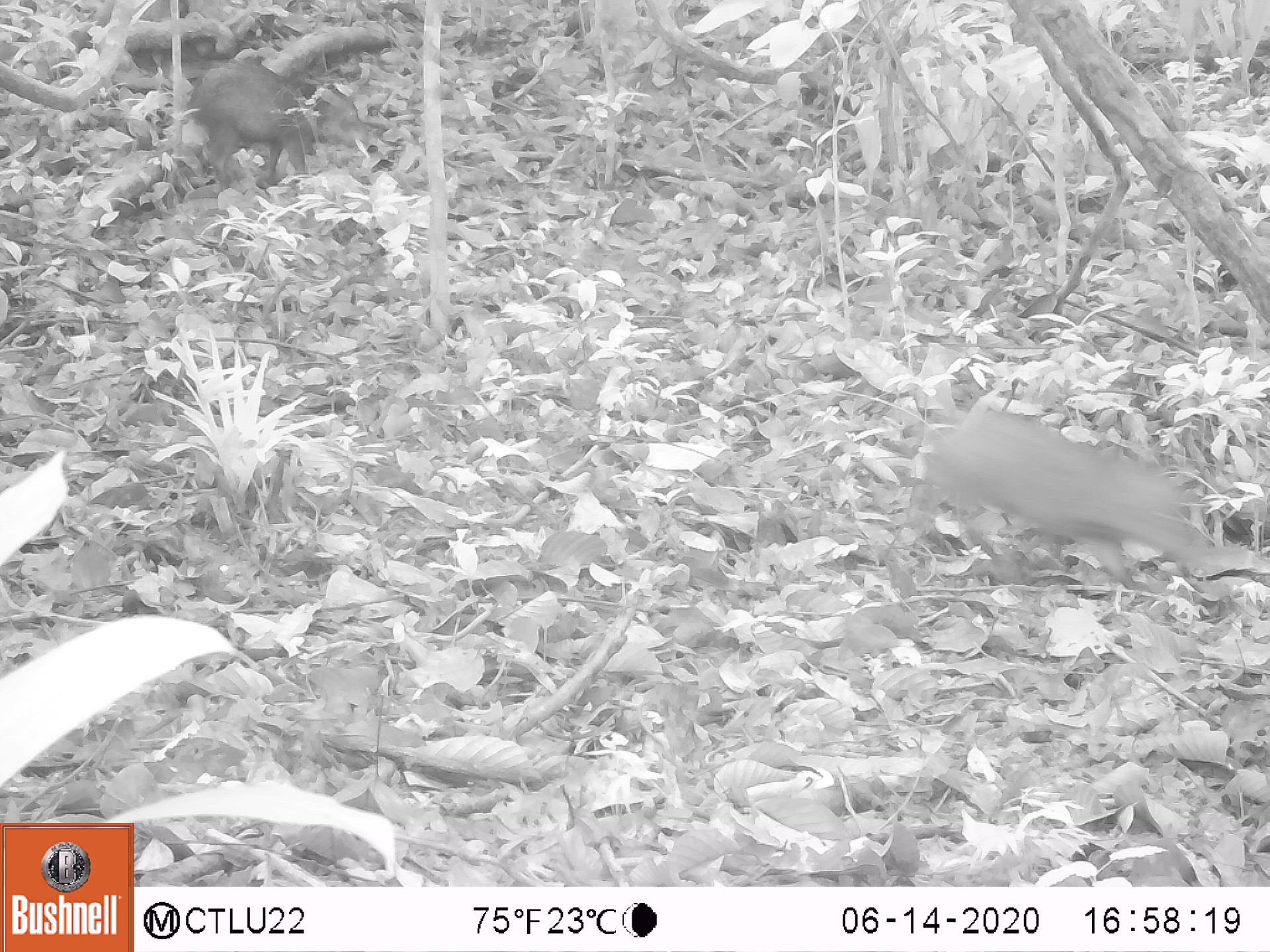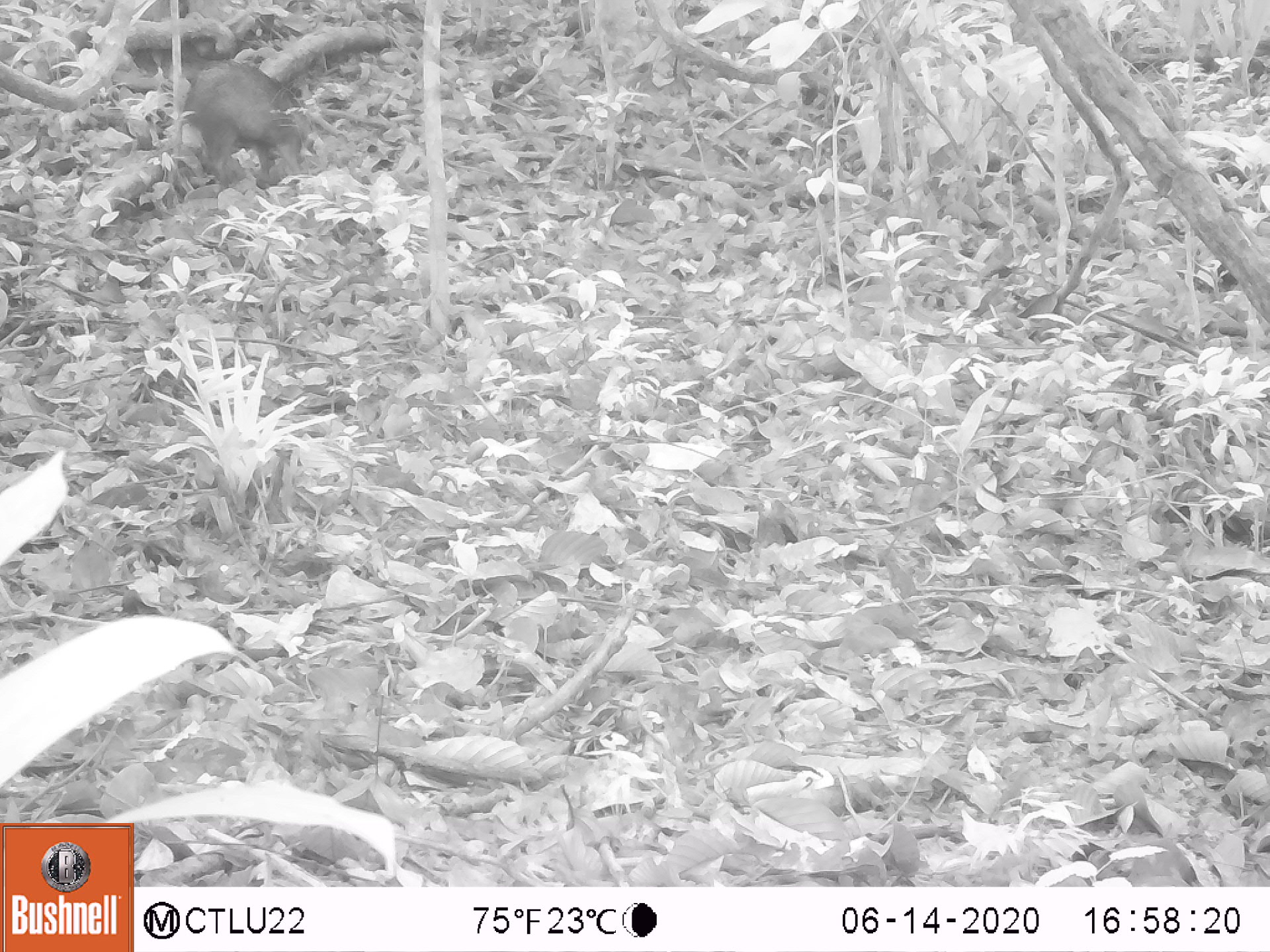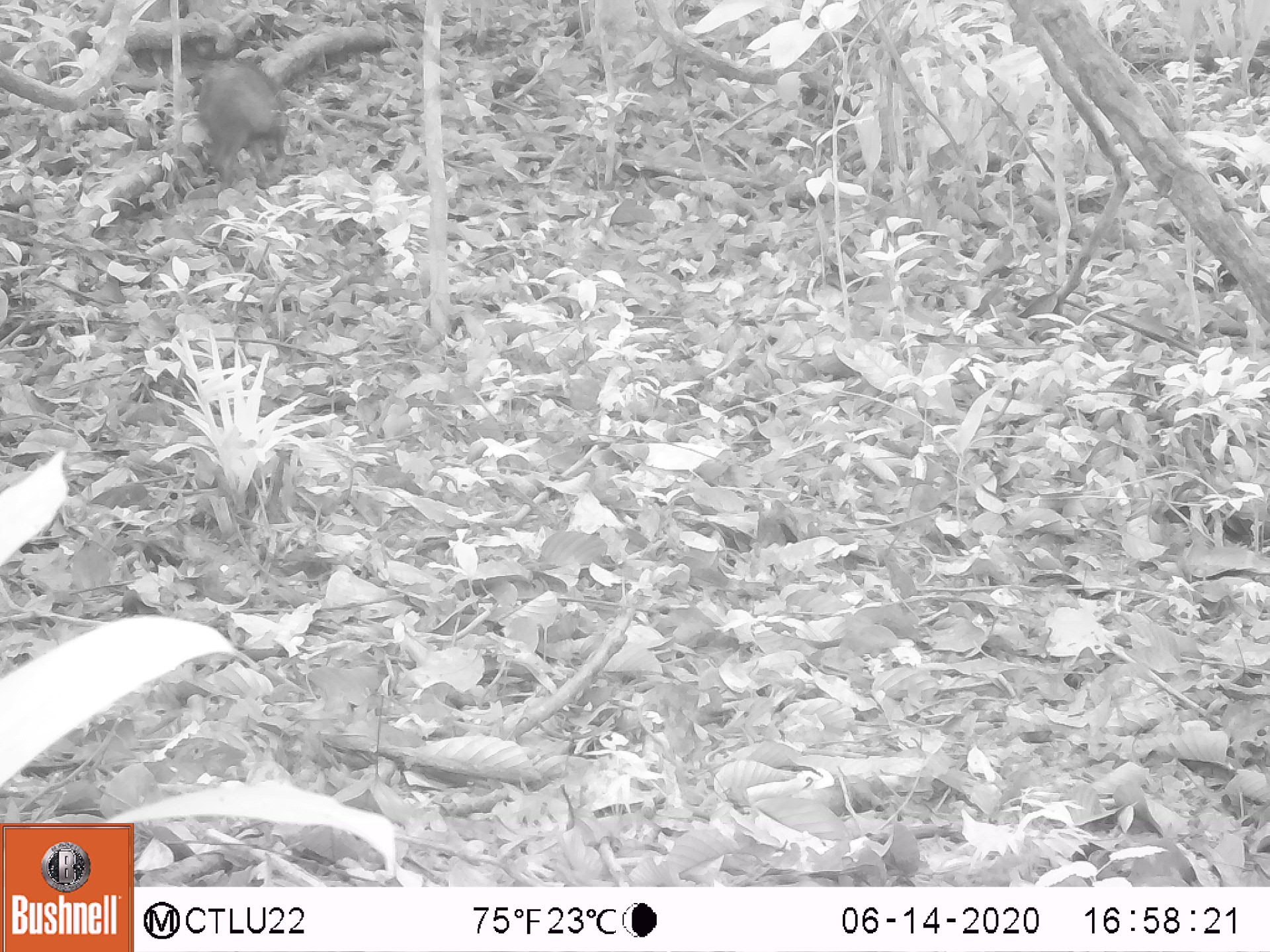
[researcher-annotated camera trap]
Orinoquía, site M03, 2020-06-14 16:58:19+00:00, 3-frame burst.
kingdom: Animalia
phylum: Chordata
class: Mammalia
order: Artiodactyla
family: Tayassuidae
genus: Pecari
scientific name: Pecari tajacu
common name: collared peccary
Collared peccary (Pecari tajacu).